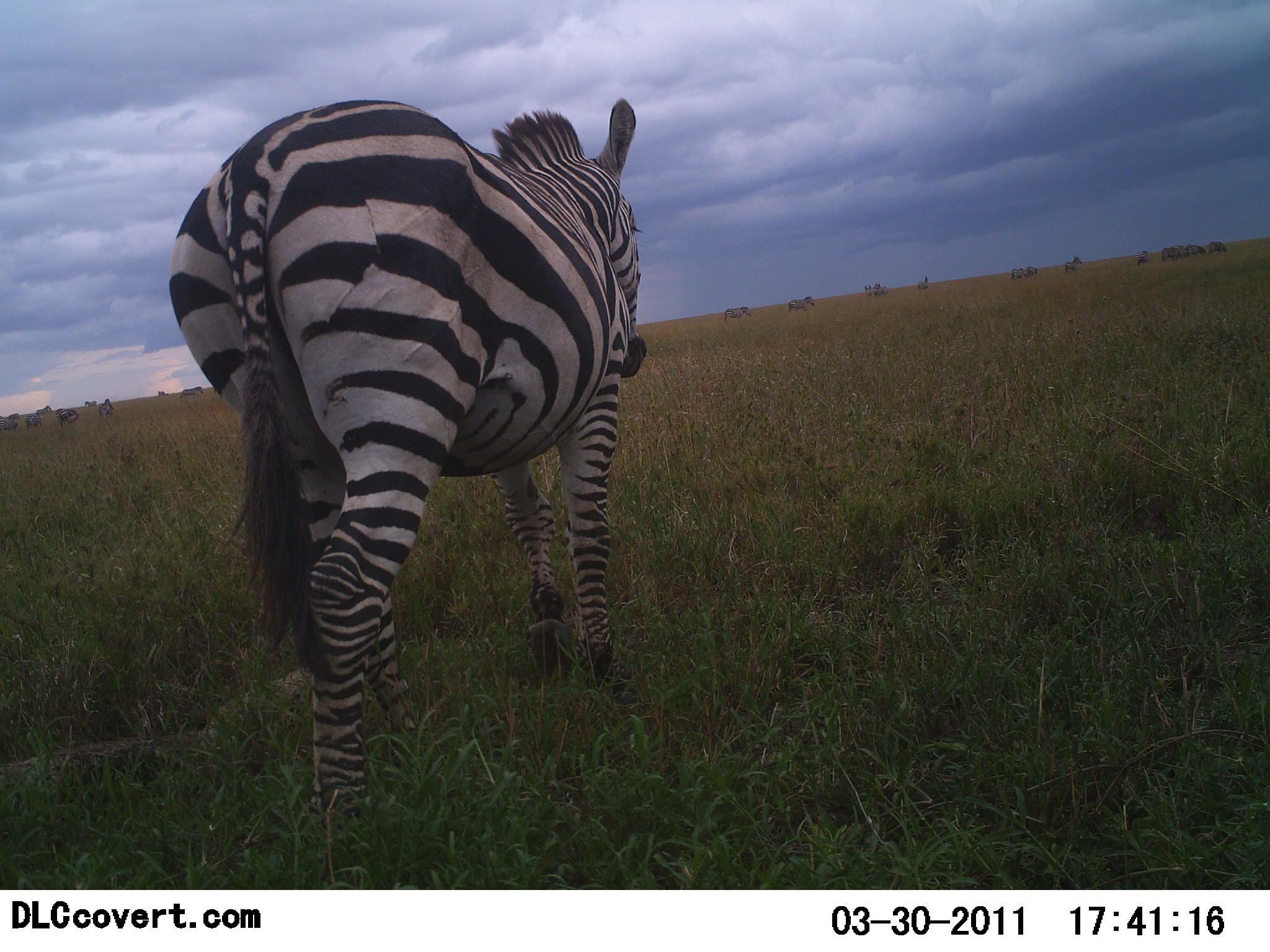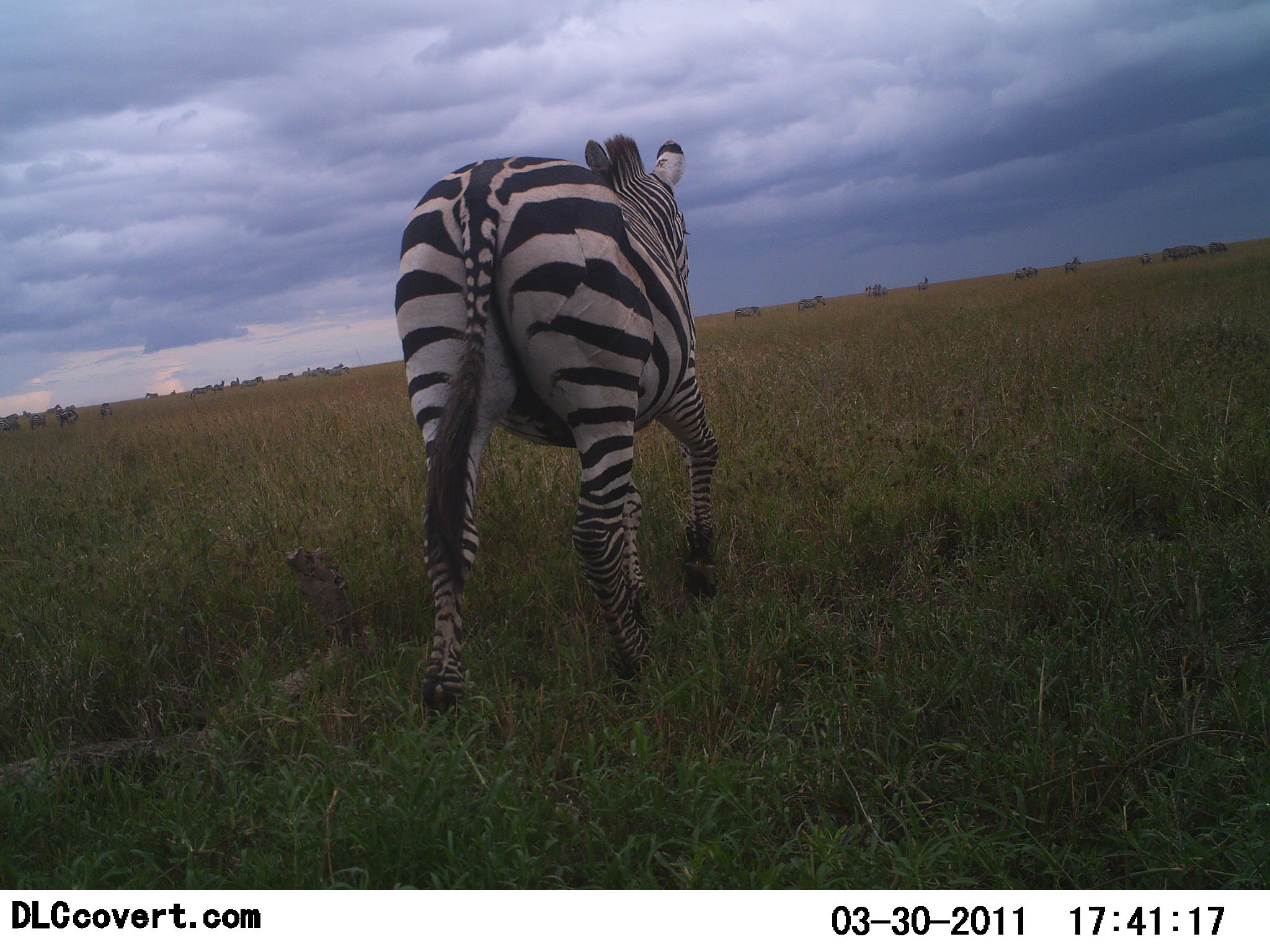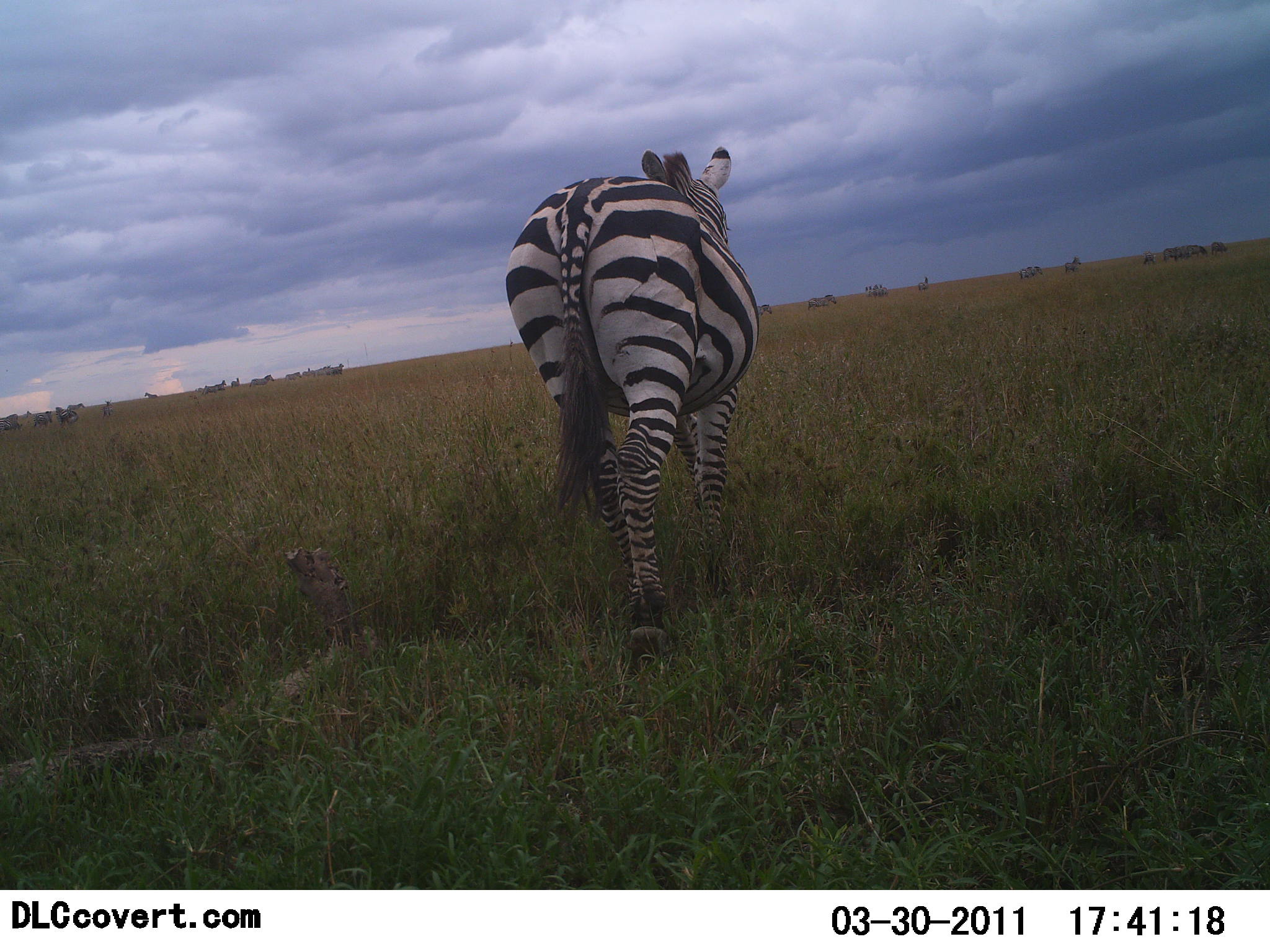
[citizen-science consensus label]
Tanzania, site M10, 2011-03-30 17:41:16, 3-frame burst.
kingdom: Animalia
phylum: Chordata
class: Mammalia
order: Perissodactyla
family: Equidae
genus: Equus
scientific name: Equus quagga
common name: plains zebra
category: zebra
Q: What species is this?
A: Zebra (plains zebra) (Equus quagga).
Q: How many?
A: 1.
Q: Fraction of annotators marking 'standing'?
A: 0%.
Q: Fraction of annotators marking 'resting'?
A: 0%.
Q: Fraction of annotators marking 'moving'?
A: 100%.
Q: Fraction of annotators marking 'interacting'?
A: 0%.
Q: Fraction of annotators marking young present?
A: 0%.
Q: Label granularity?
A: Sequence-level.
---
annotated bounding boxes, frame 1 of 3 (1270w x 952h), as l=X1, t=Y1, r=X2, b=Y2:
animal: l=158, t=91, r=652, b=856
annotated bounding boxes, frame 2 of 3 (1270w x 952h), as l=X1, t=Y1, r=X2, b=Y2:
animal: l=380, t=125, r=726, b=730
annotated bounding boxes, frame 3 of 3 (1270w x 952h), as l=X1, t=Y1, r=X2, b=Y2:
animal: l=502, t=141, r=764, b=658